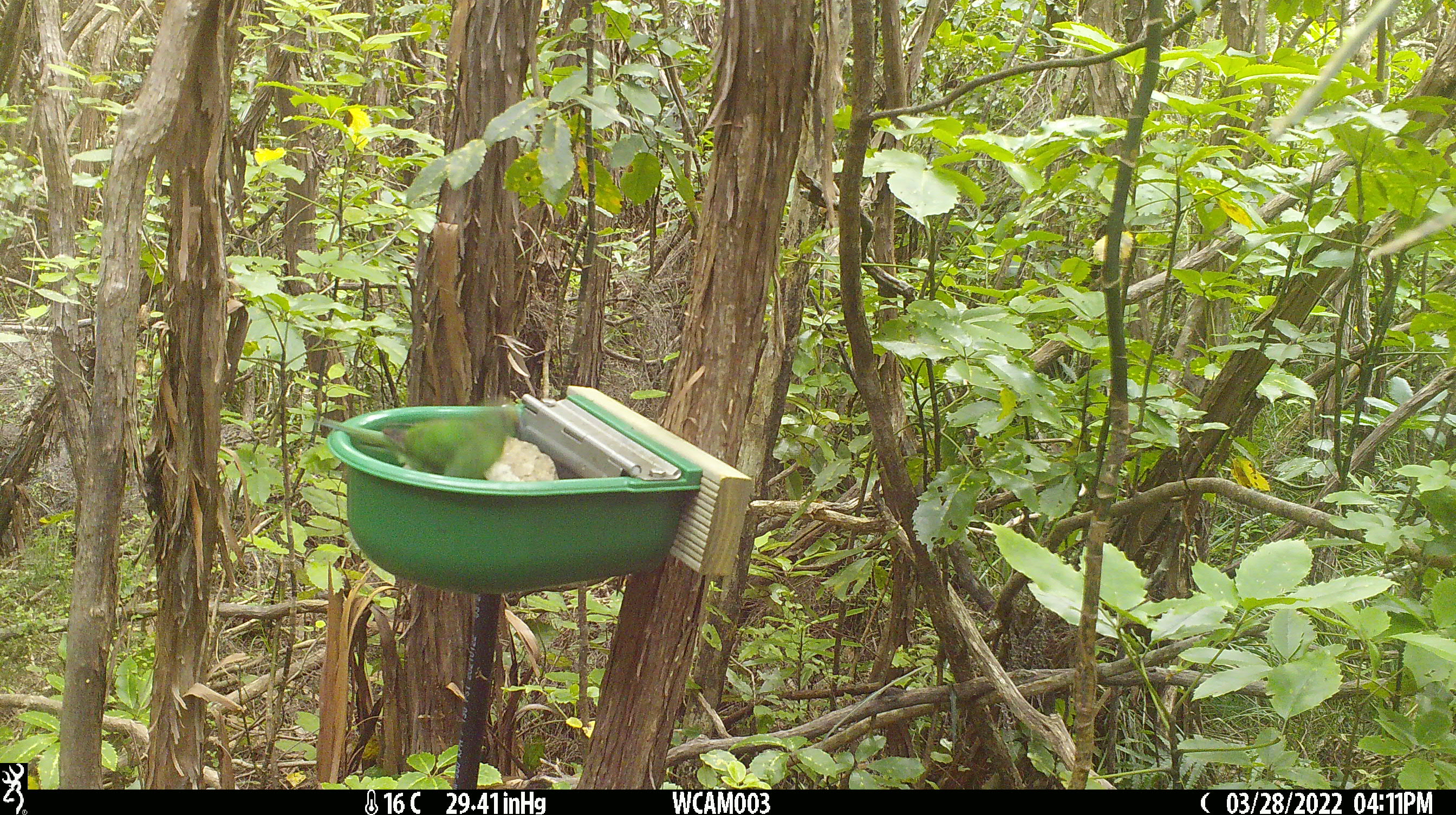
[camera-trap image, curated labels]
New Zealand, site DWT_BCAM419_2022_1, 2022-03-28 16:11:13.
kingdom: Animalia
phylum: Chordata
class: Aves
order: Psittaciformes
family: Psittaculidae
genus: Cyanoramphus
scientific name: Cyanoramphus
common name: parakeet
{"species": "parakeet (Cyanoramphus)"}